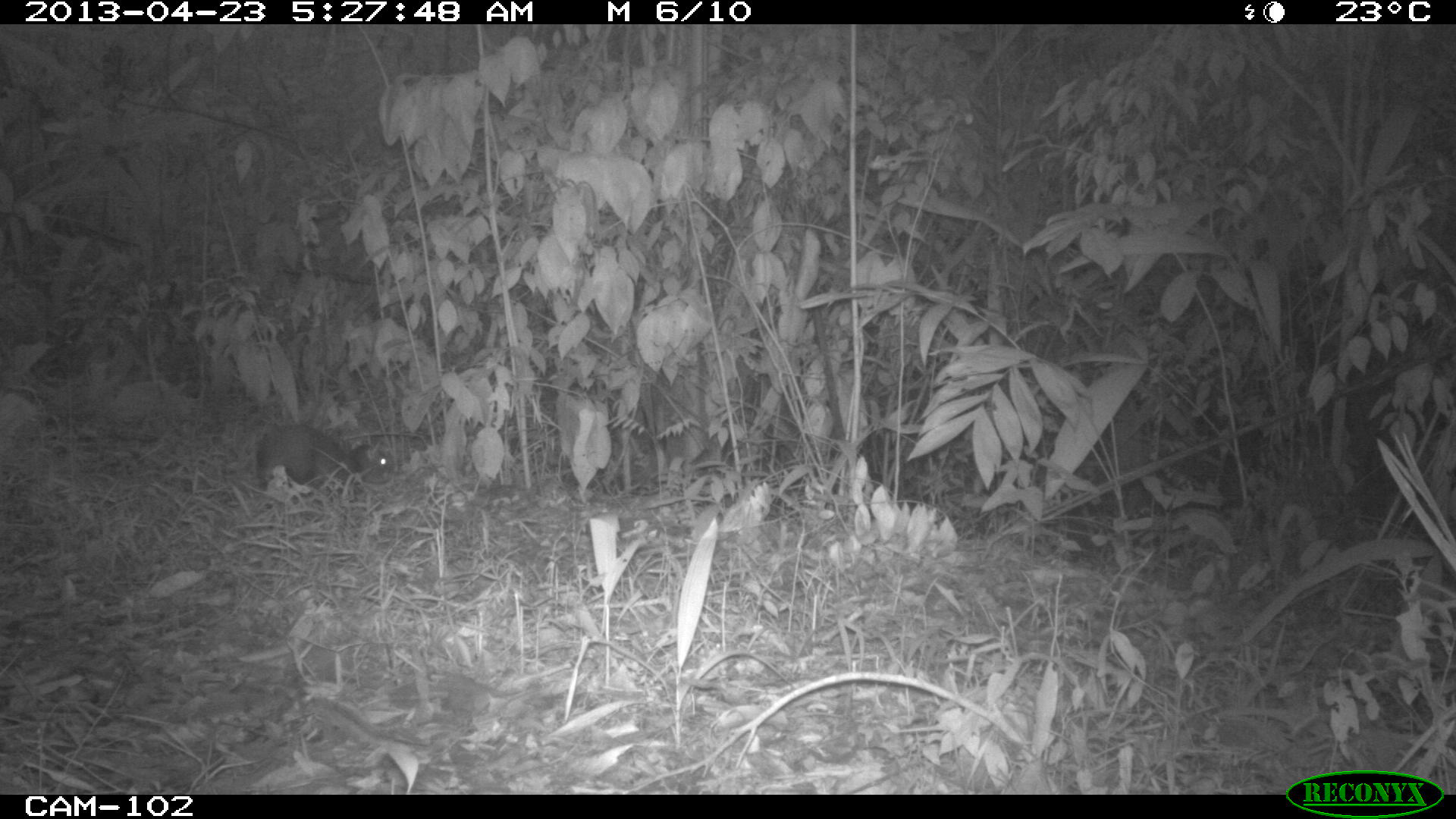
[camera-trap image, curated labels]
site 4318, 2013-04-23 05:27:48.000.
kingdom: Animalia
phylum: Chordata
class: Mammalia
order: Rodentia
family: Dasyproctidae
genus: Dasyprocta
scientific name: Dasyprocta punctata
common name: central american agouti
Dasyprocta punctata (central american agouti), count 1.